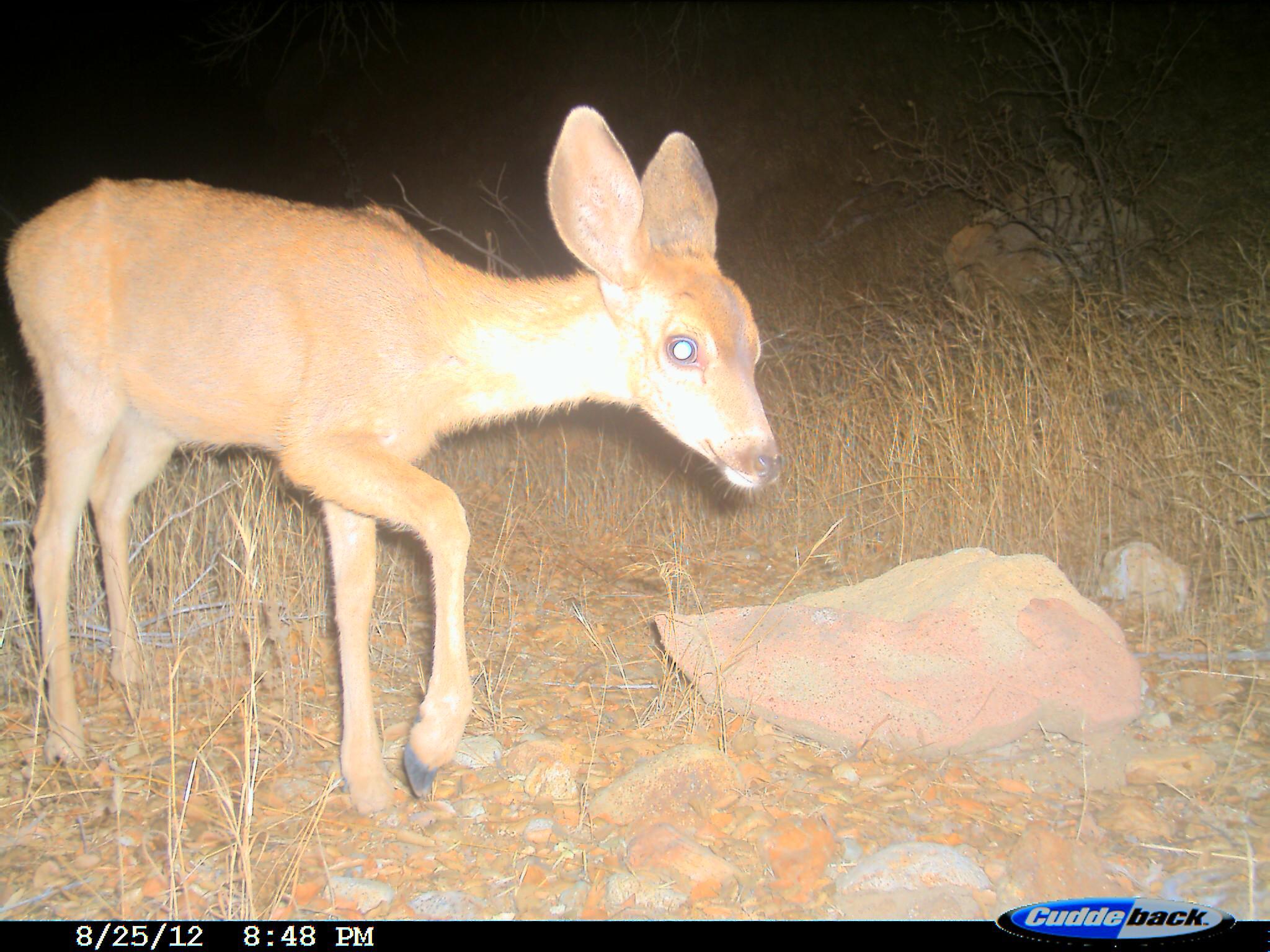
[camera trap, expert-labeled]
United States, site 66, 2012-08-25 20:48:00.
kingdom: Animalia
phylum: Chordata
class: Mammalia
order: Artiodactyla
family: Cervidae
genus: Odocoileus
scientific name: Odocoileus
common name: deer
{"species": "deer (Odocoileus)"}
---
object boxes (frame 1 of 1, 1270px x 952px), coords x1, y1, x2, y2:
deer: 5, 105, 785, 822